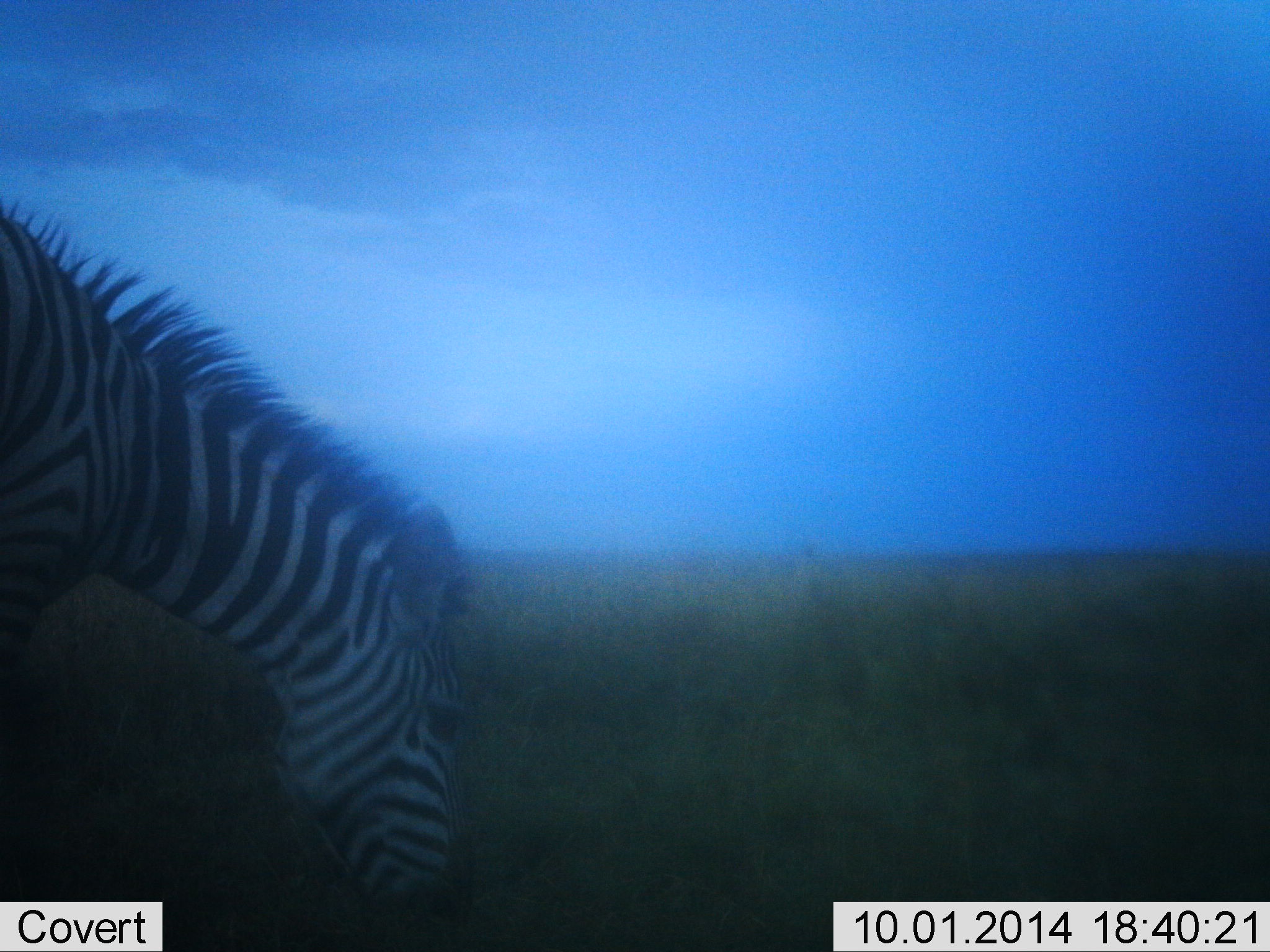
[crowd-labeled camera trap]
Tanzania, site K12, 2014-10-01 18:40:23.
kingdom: Animalia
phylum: Chordata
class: Mammalia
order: Perissodactyla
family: Equidae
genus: Equus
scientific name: Equus quagga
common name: plains zebra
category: zebra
Zebra (plains zebra) (Equus quagga), count 1. Behavior (volunteer vote fractions): standing 50%, resting 0%, moving 0%, interacting 0%. Young present (vote fraction): 0%. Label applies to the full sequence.